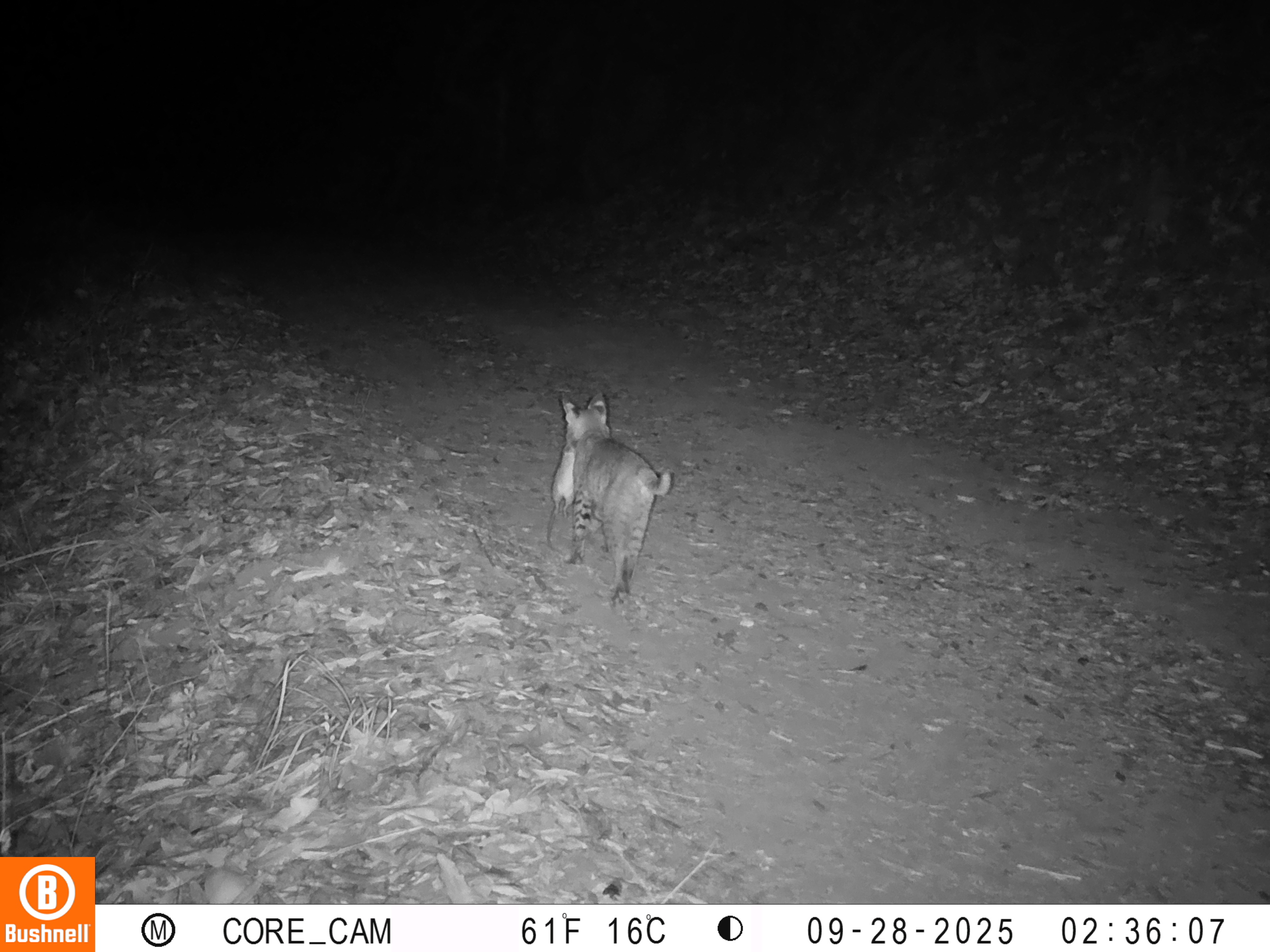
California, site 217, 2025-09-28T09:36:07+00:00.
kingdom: Animalia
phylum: Chordata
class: Mammalia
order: Carnivora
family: Felidae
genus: Lynx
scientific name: Lynx rufus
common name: bobcat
Bobcat (Lynx rufus).